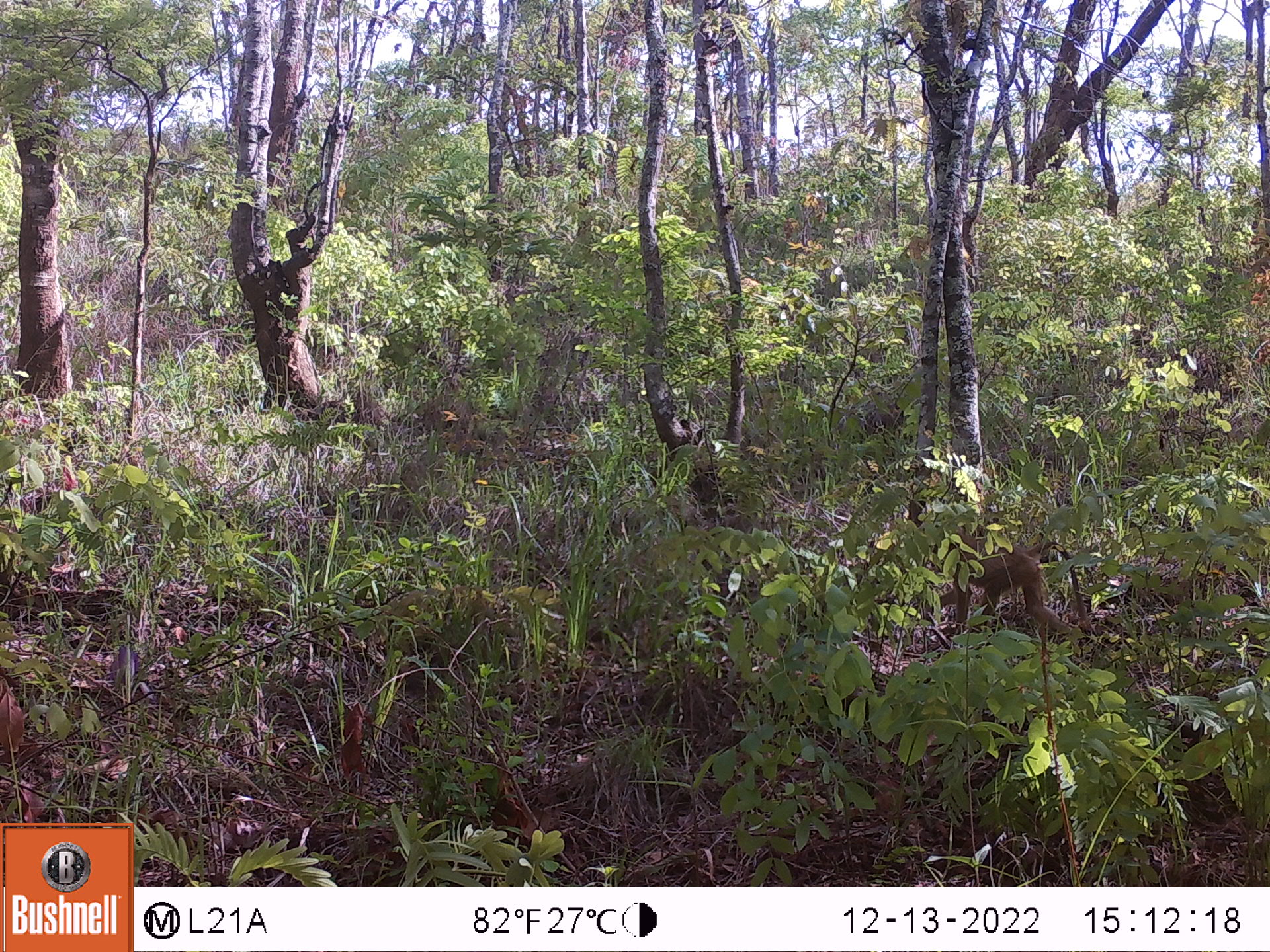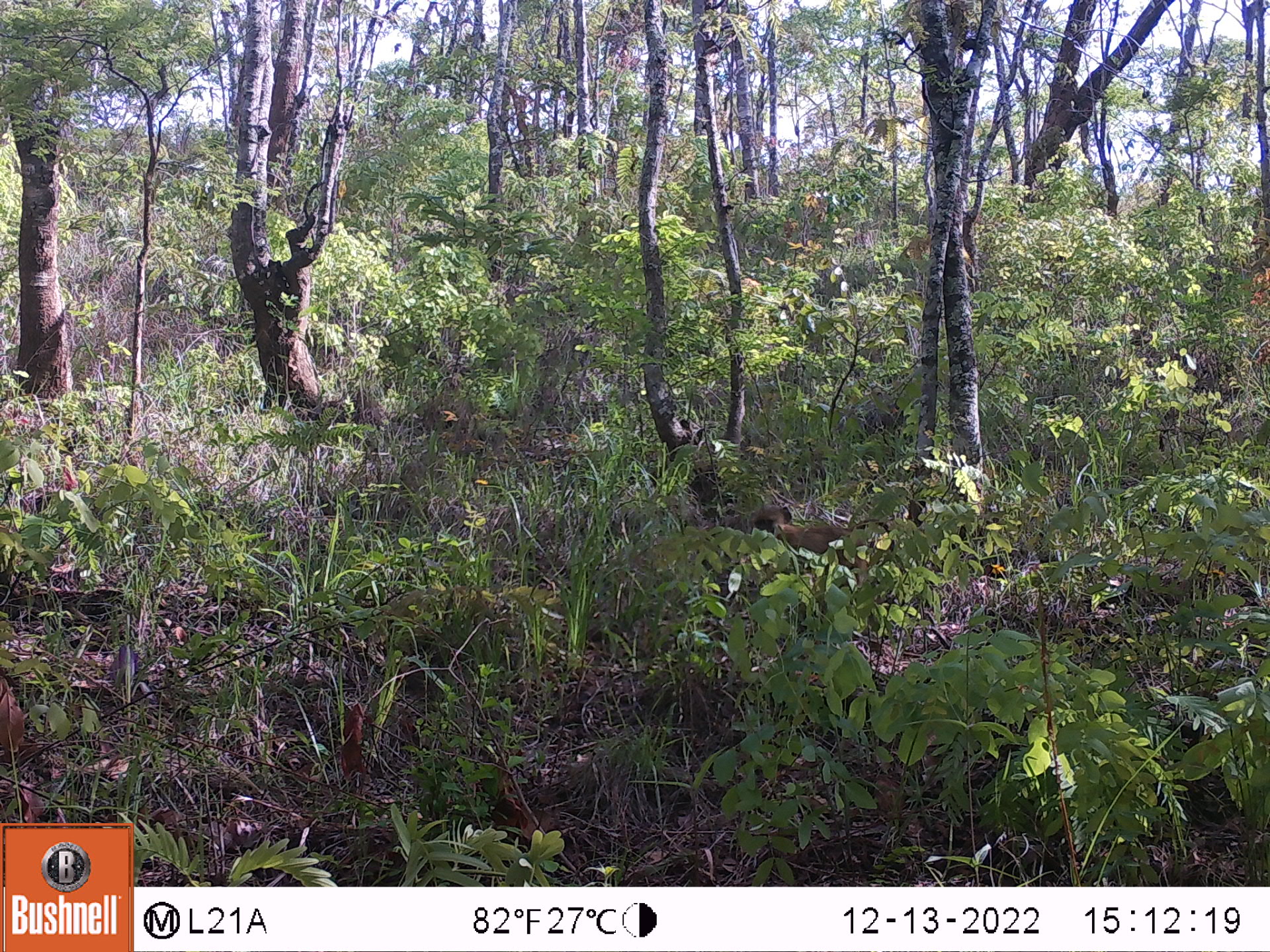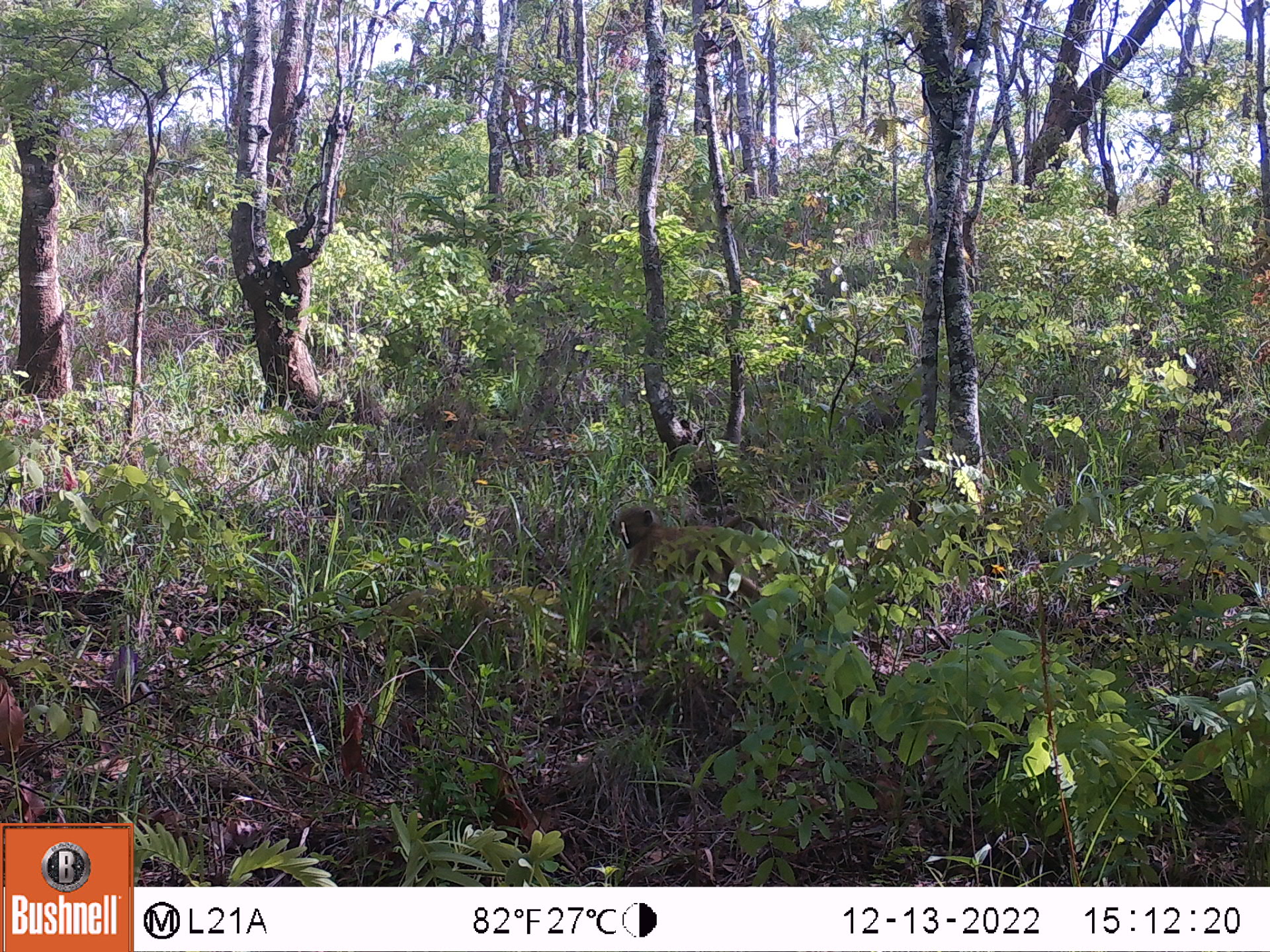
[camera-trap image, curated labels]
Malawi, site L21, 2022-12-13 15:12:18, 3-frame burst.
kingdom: Animalia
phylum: Chordata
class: Mammalia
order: Primates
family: Cercopithecidae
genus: Papio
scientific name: Papio cynocephalus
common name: yellow baboon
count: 1